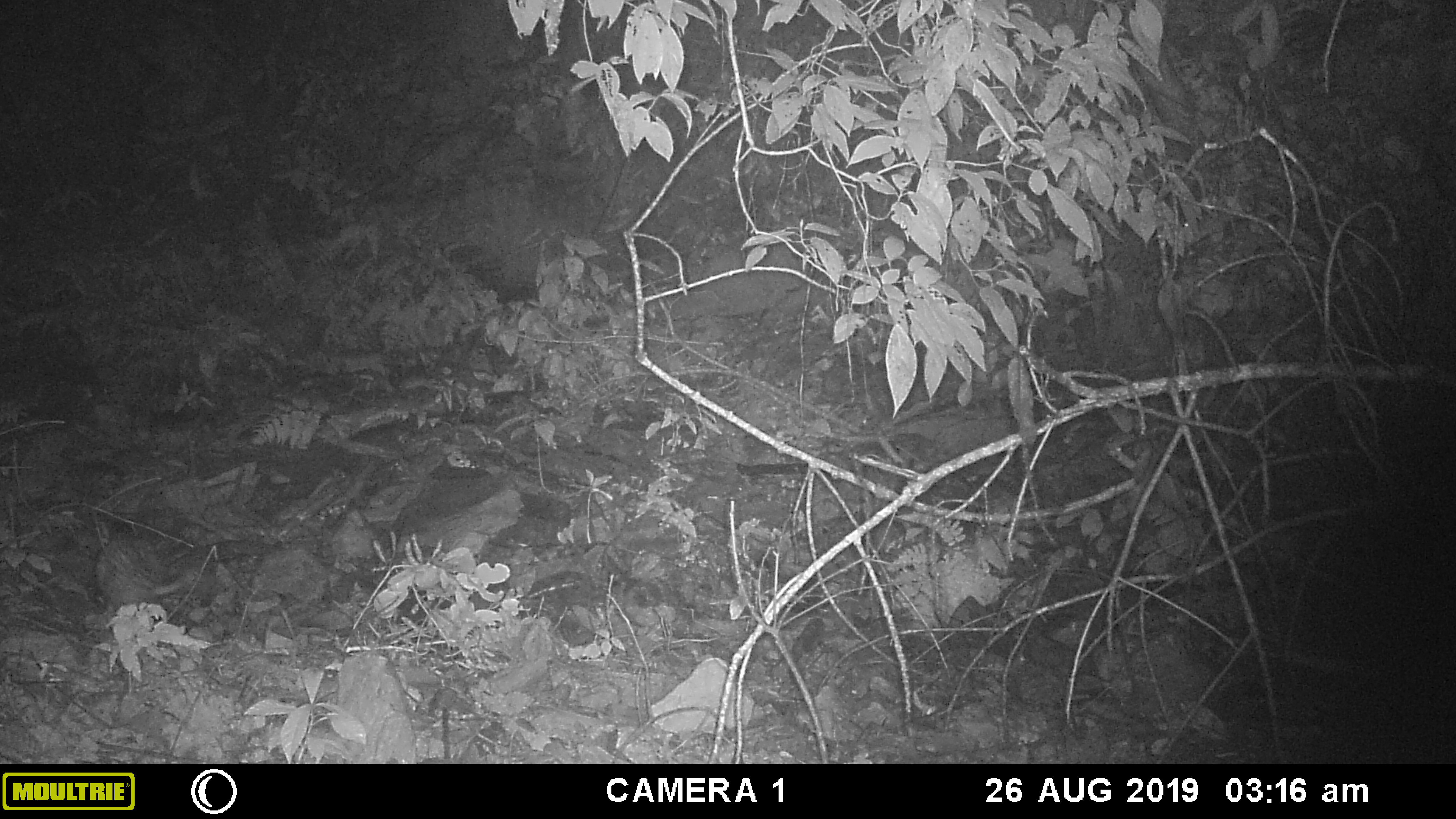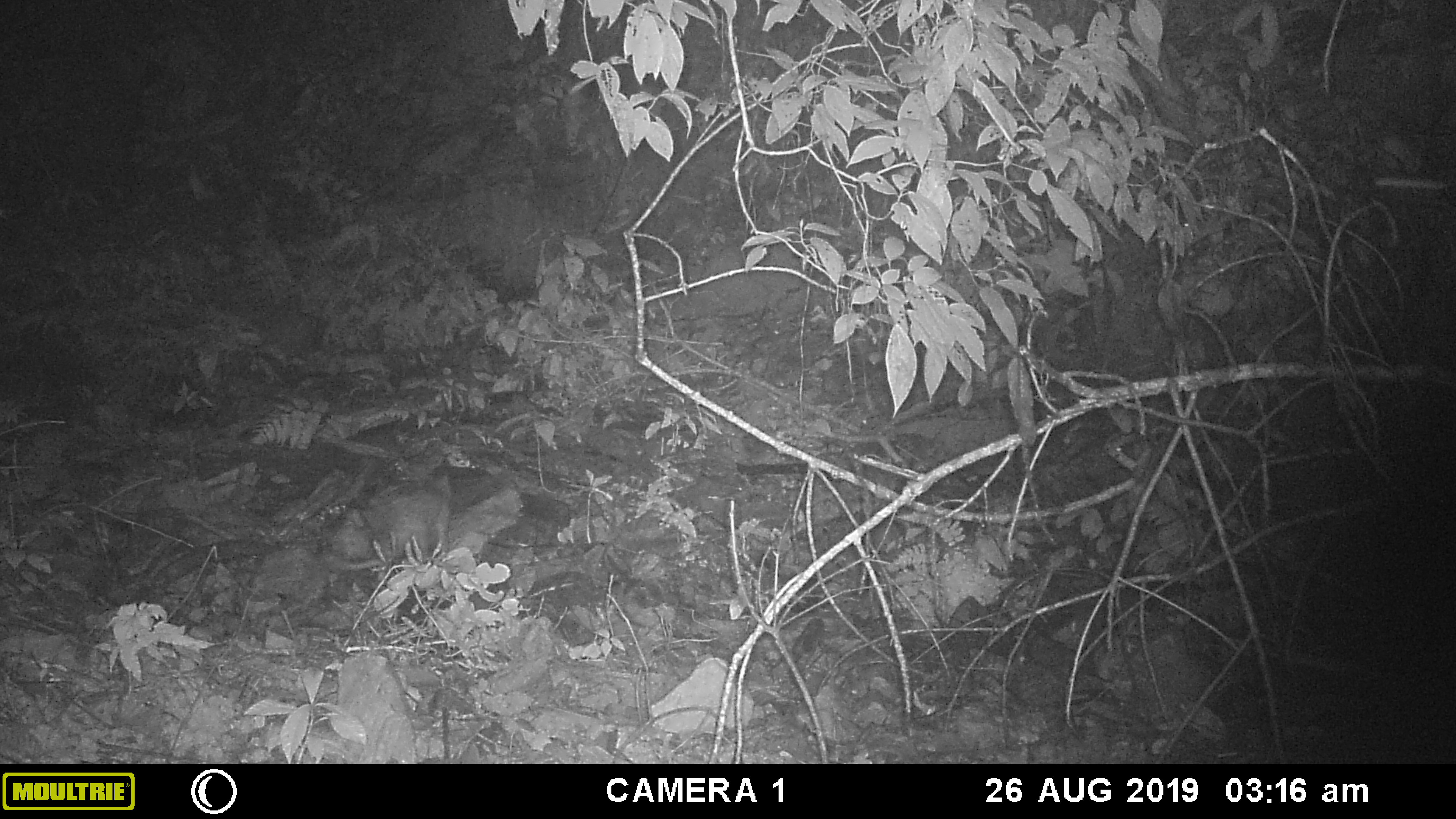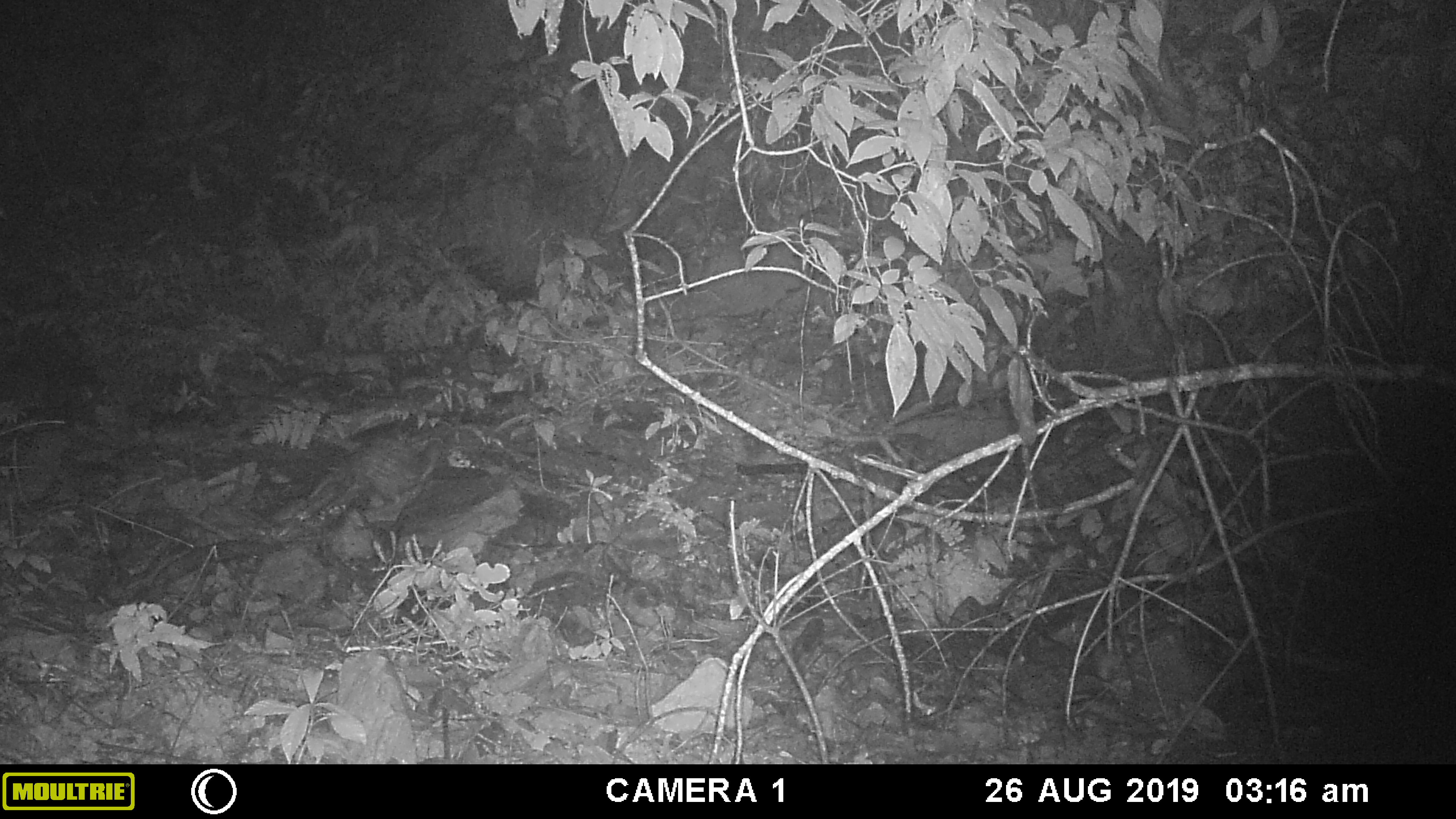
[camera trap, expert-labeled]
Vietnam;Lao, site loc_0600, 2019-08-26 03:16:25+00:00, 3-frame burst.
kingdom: Animalia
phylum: Chordata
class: Mammalia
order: Rodentia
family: Hystricidae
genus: Atherurus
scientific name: Atherurus macrourus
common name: asiatic brush-tailed porcupine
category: asiatic brush tailed porcupine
Asiatic brush tailed porcupine (asiatic brush-tailed porcupine) (Atherurus macrourus). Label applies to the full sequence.